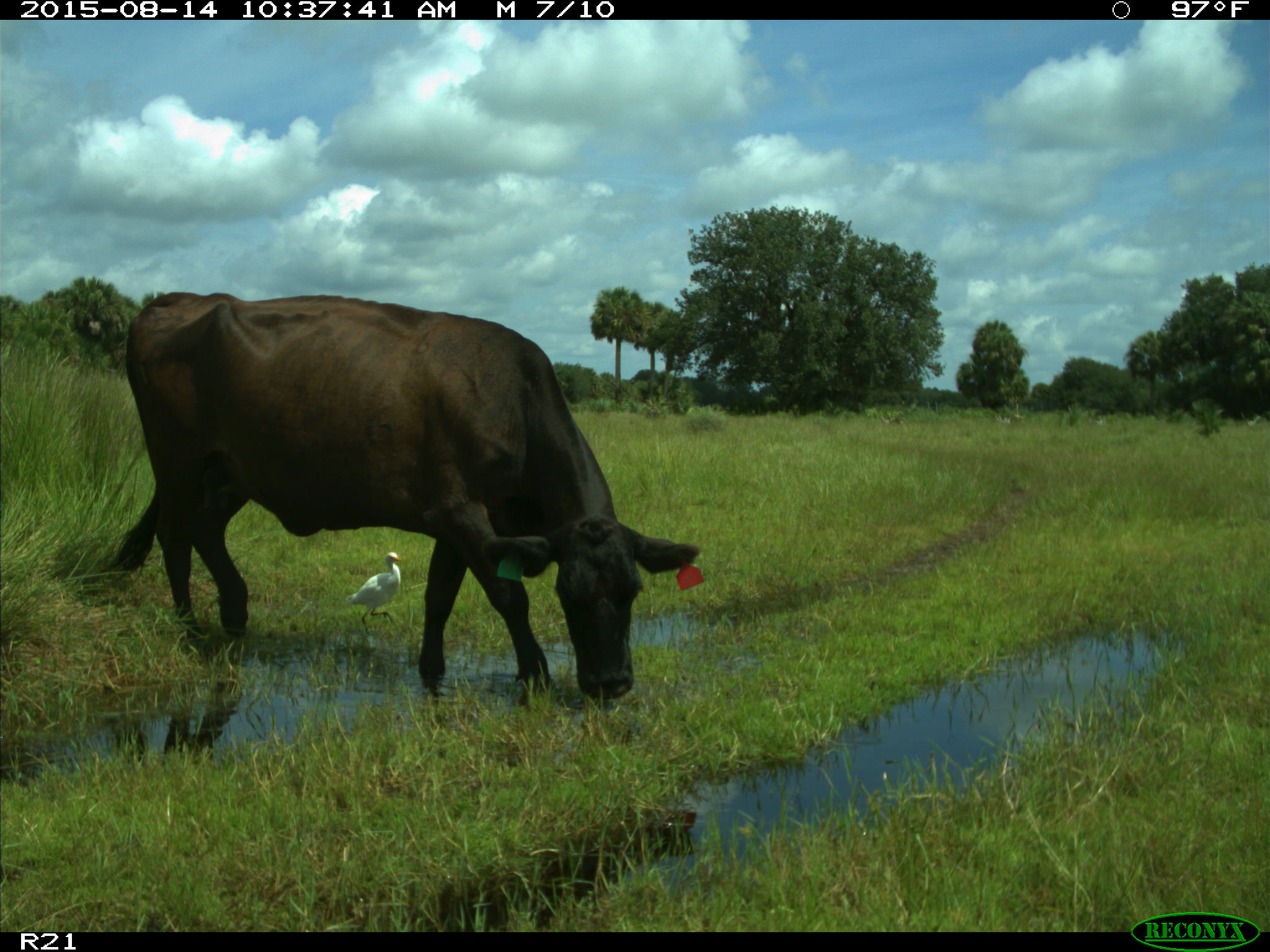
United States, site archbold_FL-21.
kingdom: Animalia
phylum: Chordata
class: Mammalia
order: Artiodactyla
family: Bovidae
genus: Bos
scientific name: Bos taurus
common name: domestic cow